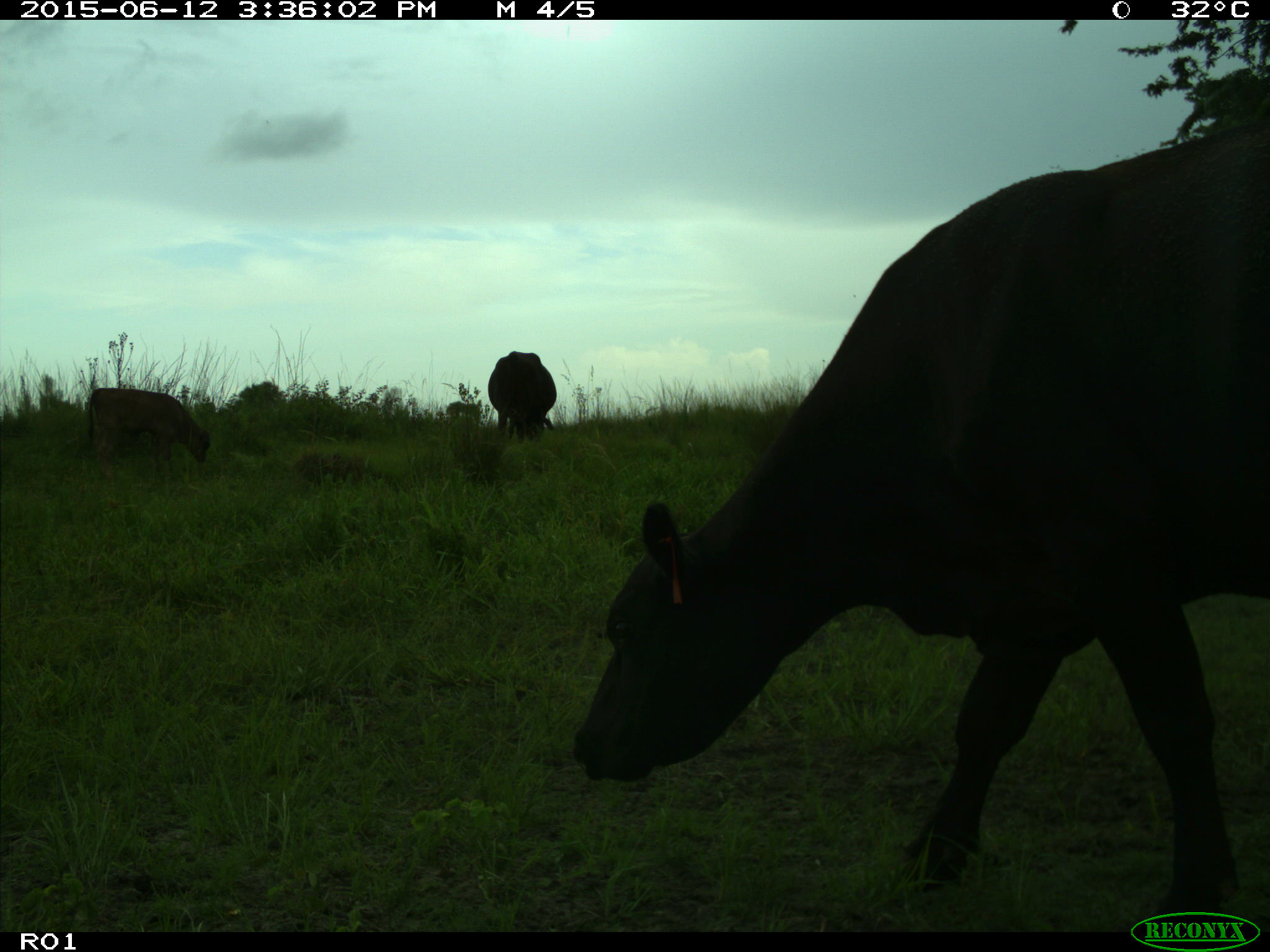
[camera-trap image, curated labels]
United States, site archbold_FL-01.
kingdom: Animalia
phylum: Chordata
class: Mammalia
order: Artiodactyla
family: Bovidae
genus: Bos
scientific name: Bos taurus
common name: domestic cow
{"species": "Bos taurus (domestic cow)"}